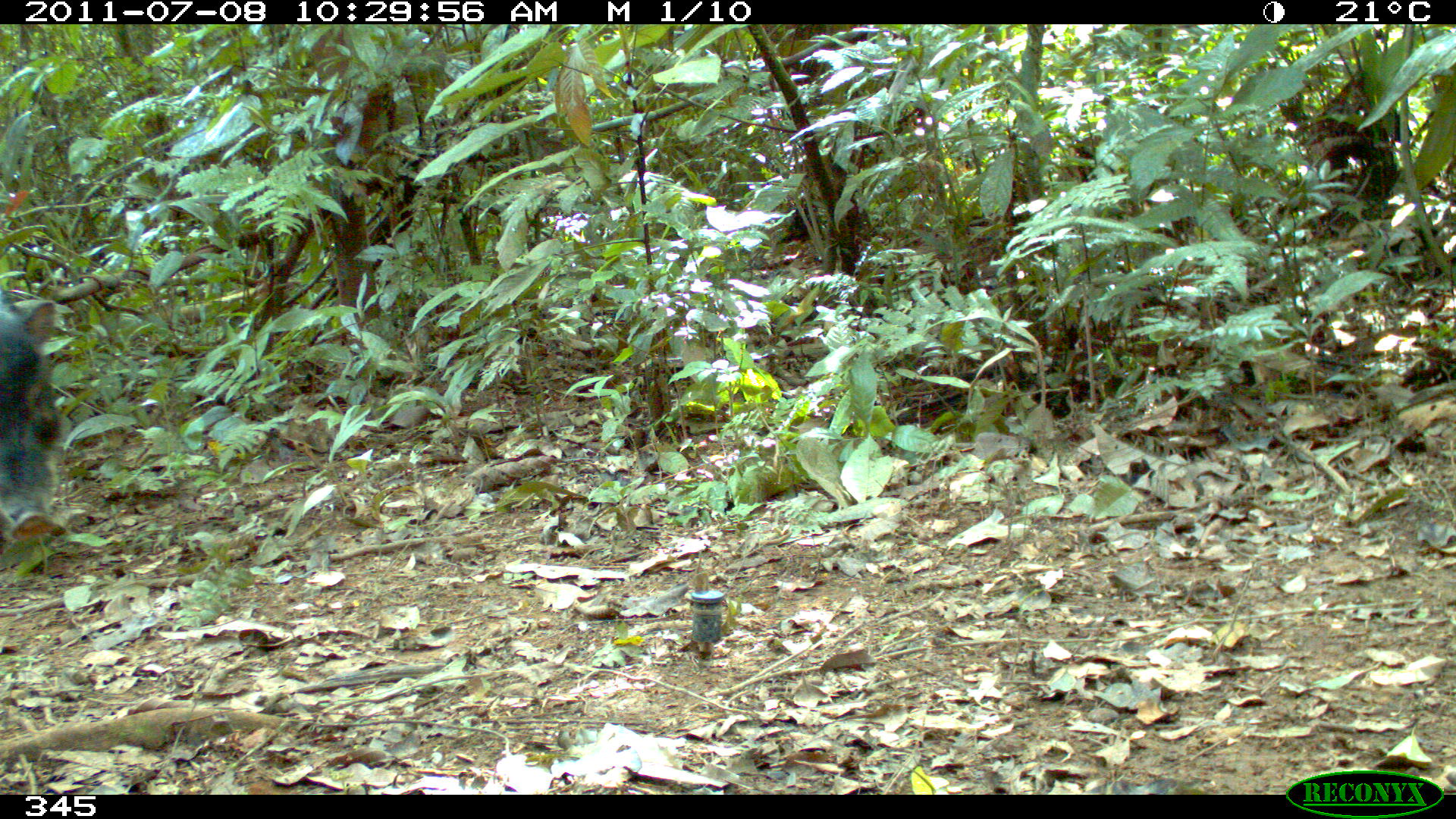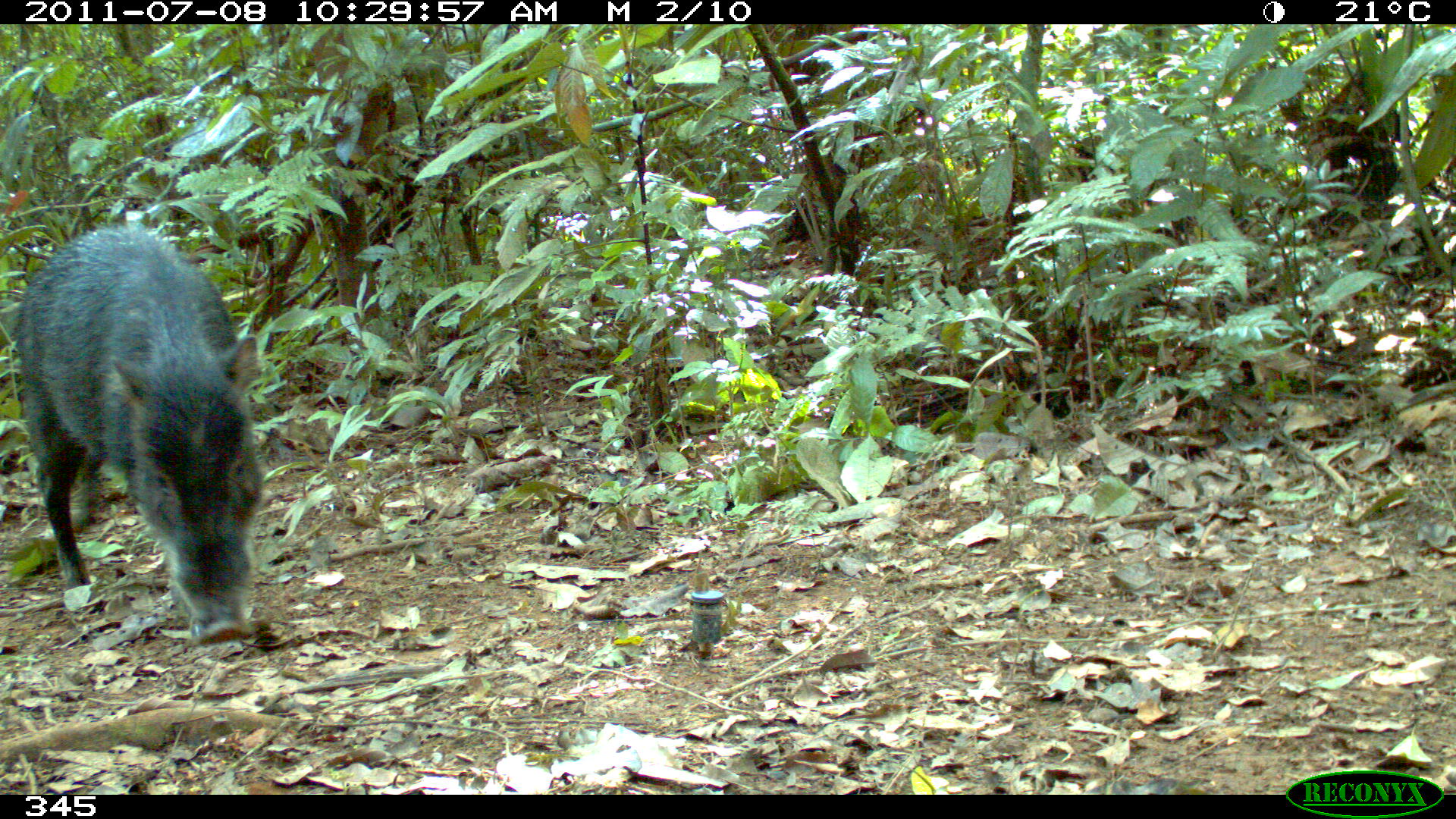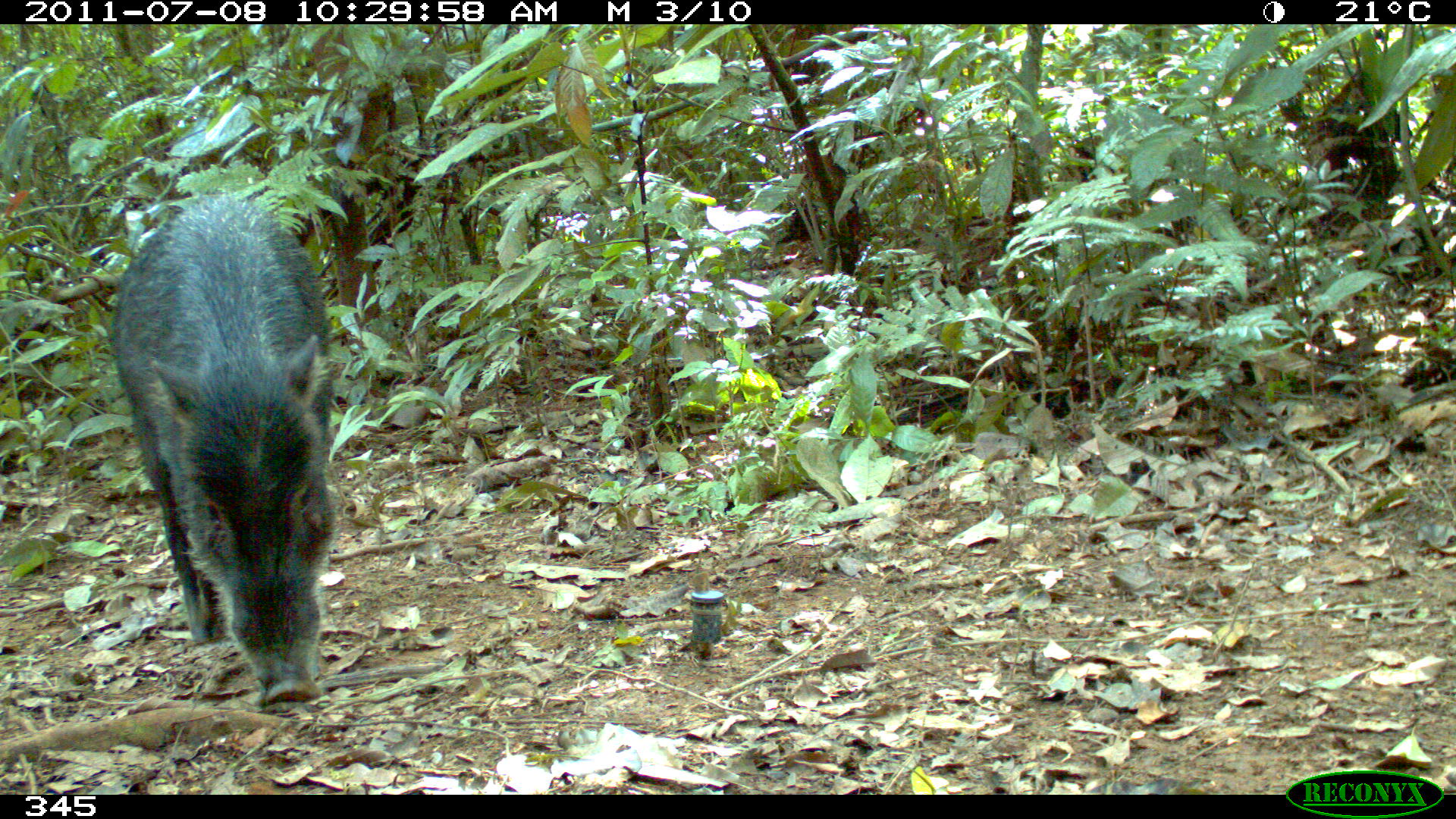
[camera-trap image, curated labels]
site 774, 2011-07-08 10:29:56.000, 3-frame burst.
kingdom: Animalia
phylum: Chordata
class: Mammalia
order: Artiodactyla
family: Tayassuidae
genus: Tayassu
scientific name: Tayassu pecari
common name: white-lipped peccary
Tayassu pecari (white-lipped peccary).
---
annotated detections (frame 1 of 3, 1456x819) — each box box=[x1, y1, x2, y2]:
tayassu pecari: box=[0, 284, 64, 546]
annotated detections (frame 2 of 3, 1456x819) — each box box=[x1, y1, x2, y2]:
tayassu pecari: box=[0, 218, 271, 647]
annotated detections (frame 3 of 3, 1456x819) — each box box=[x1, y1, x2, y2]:
tayassu pecari: box=[108, 189, 334, 707]